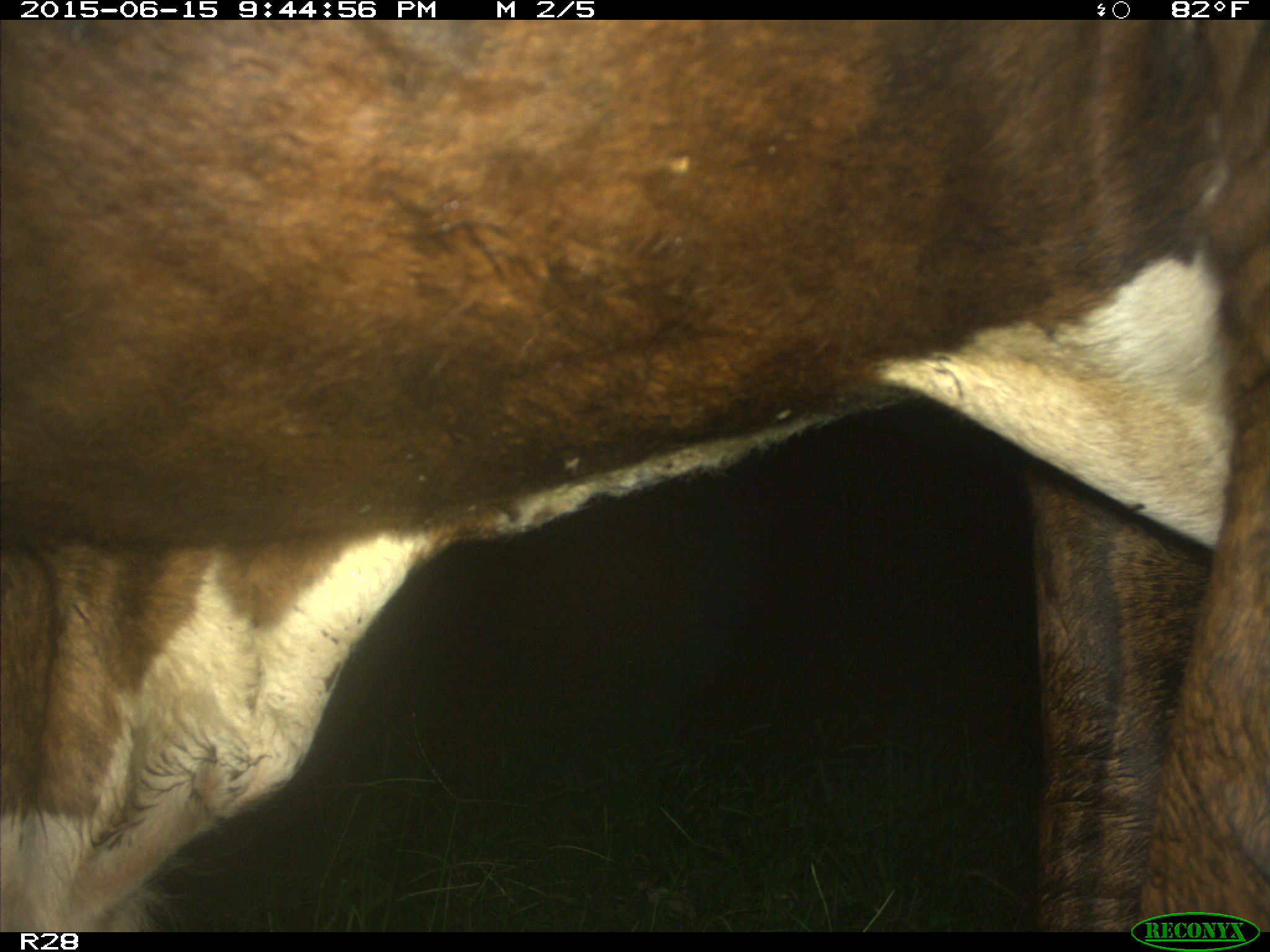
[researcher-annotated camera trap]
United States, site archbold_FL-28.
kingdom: Animalia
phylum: Chordata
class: Mammalia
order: Artiodactyla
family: Bovidae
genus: Bos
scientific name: Bos taurus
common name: domestic cow